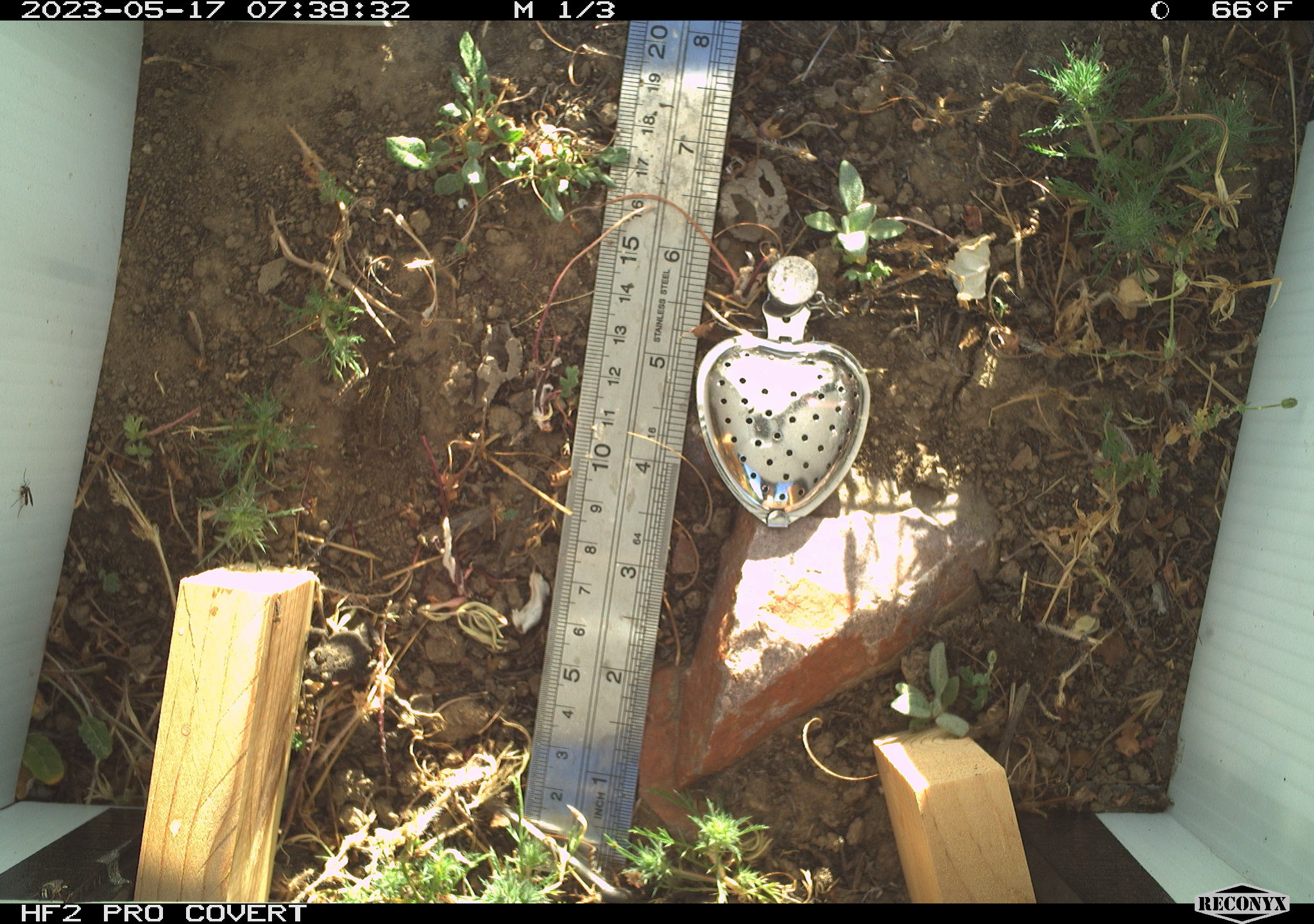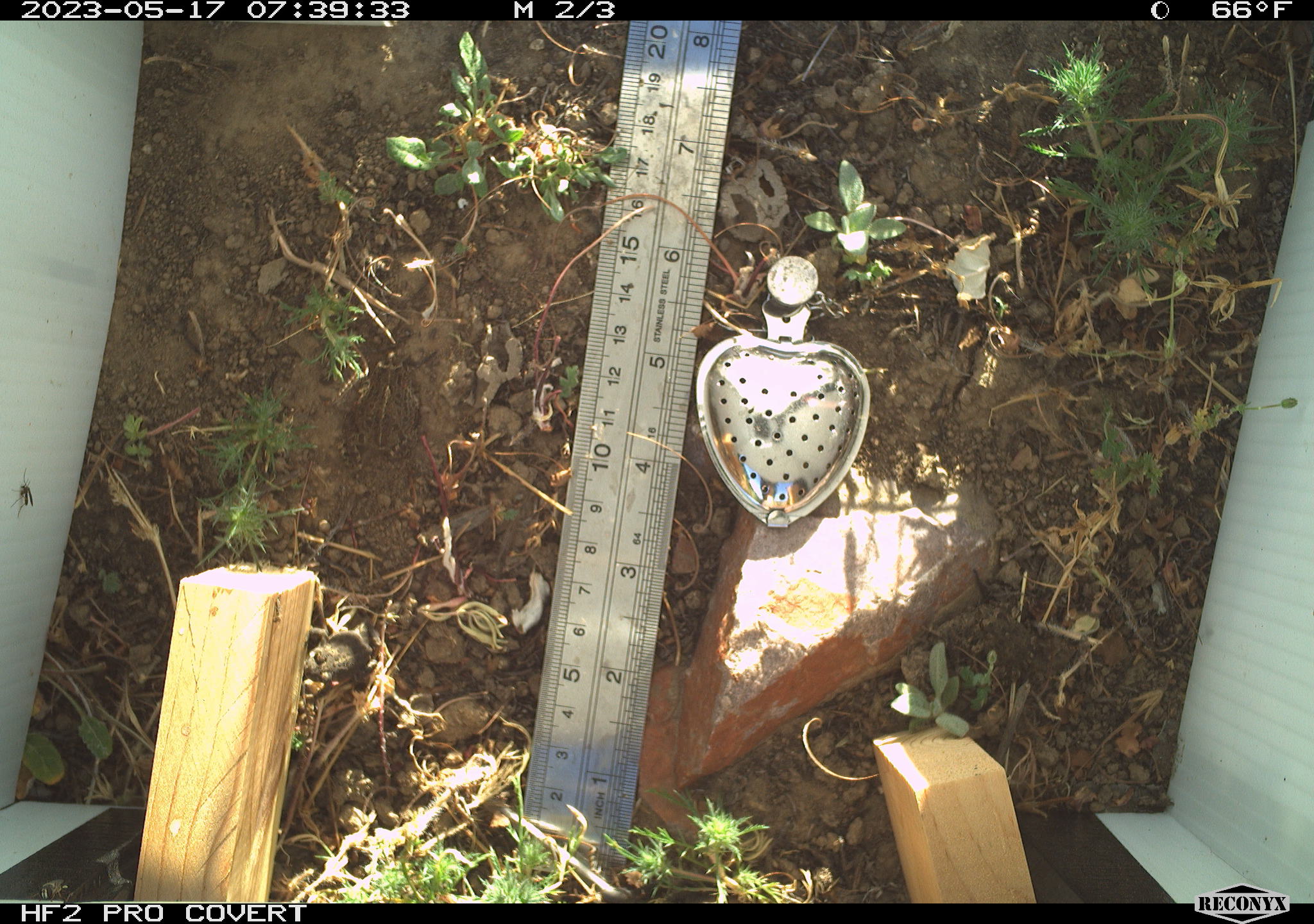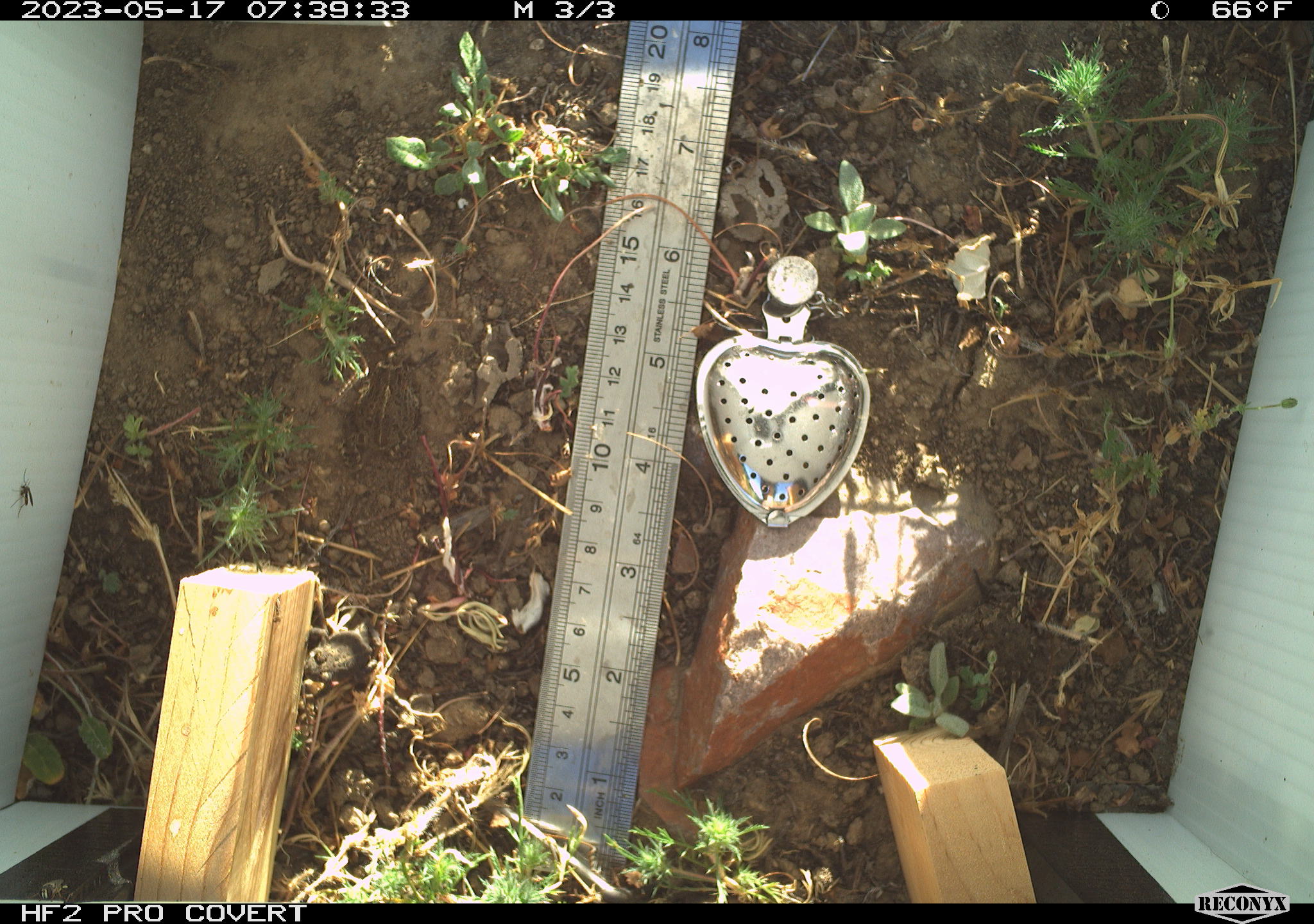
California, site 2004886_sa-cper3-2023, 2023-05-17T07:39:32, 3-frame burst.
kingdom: Animalia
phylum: Chordata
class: Amphibia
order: Anura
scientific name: Anura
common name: frogs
Frogs (Anura).